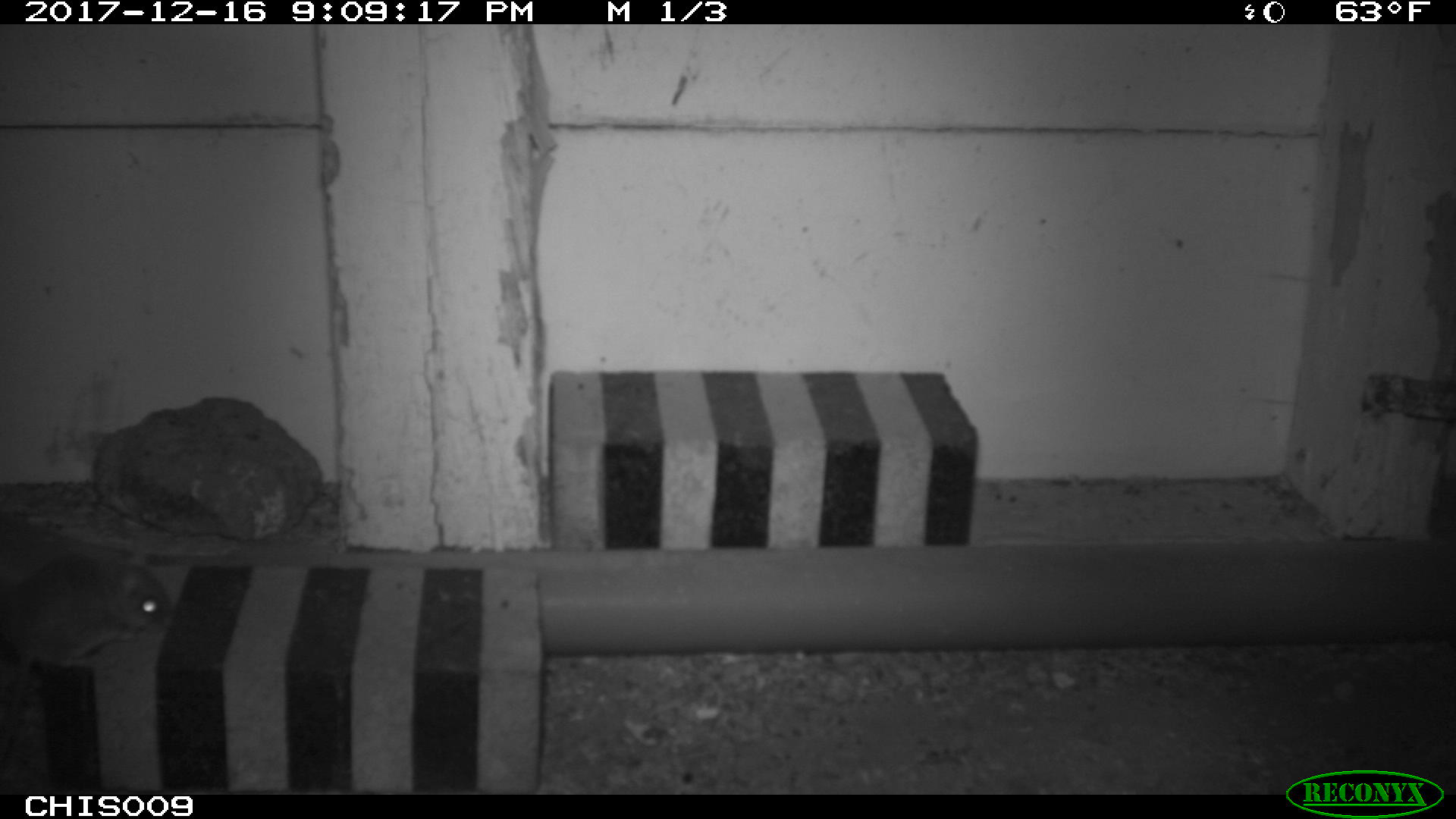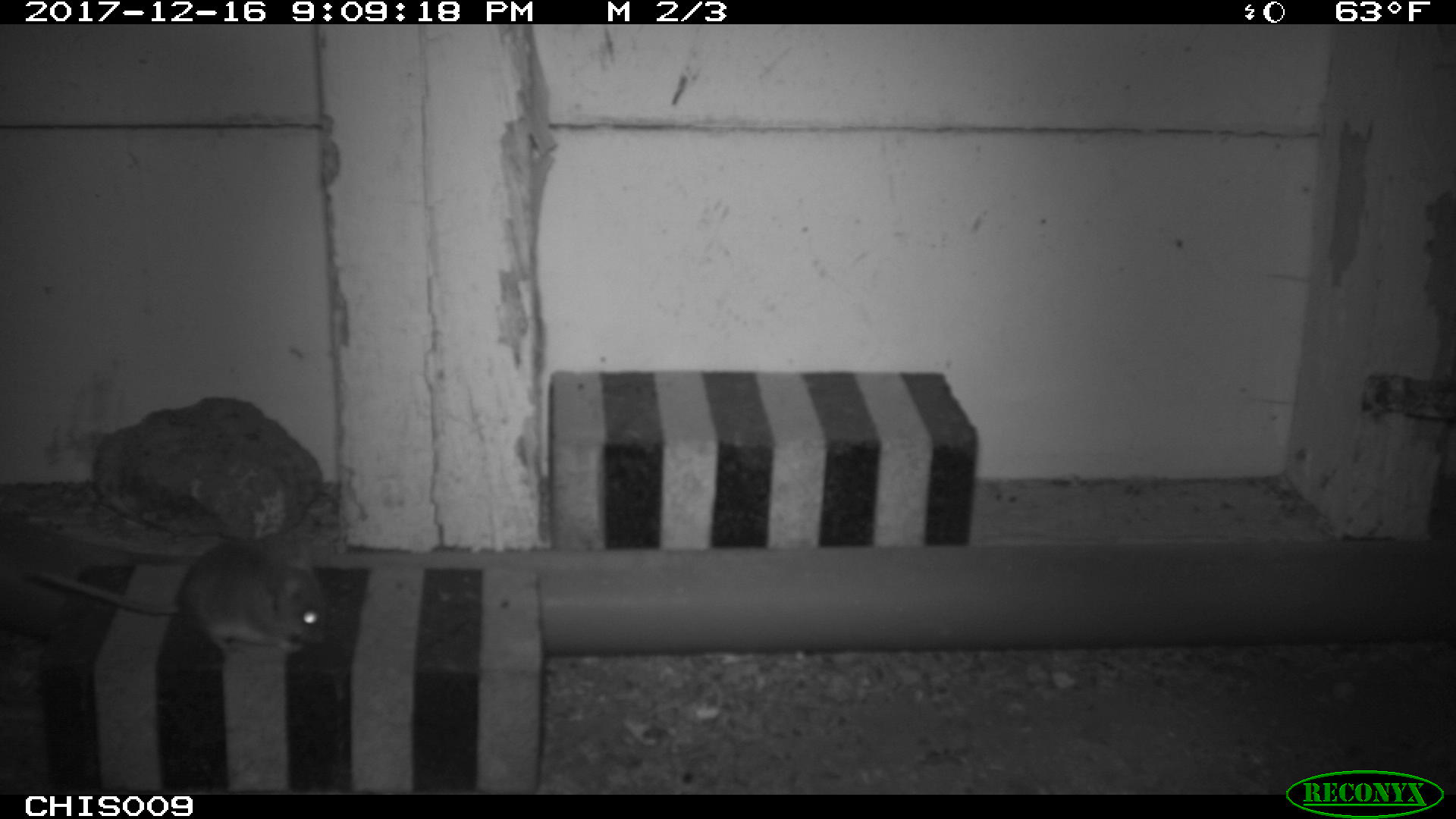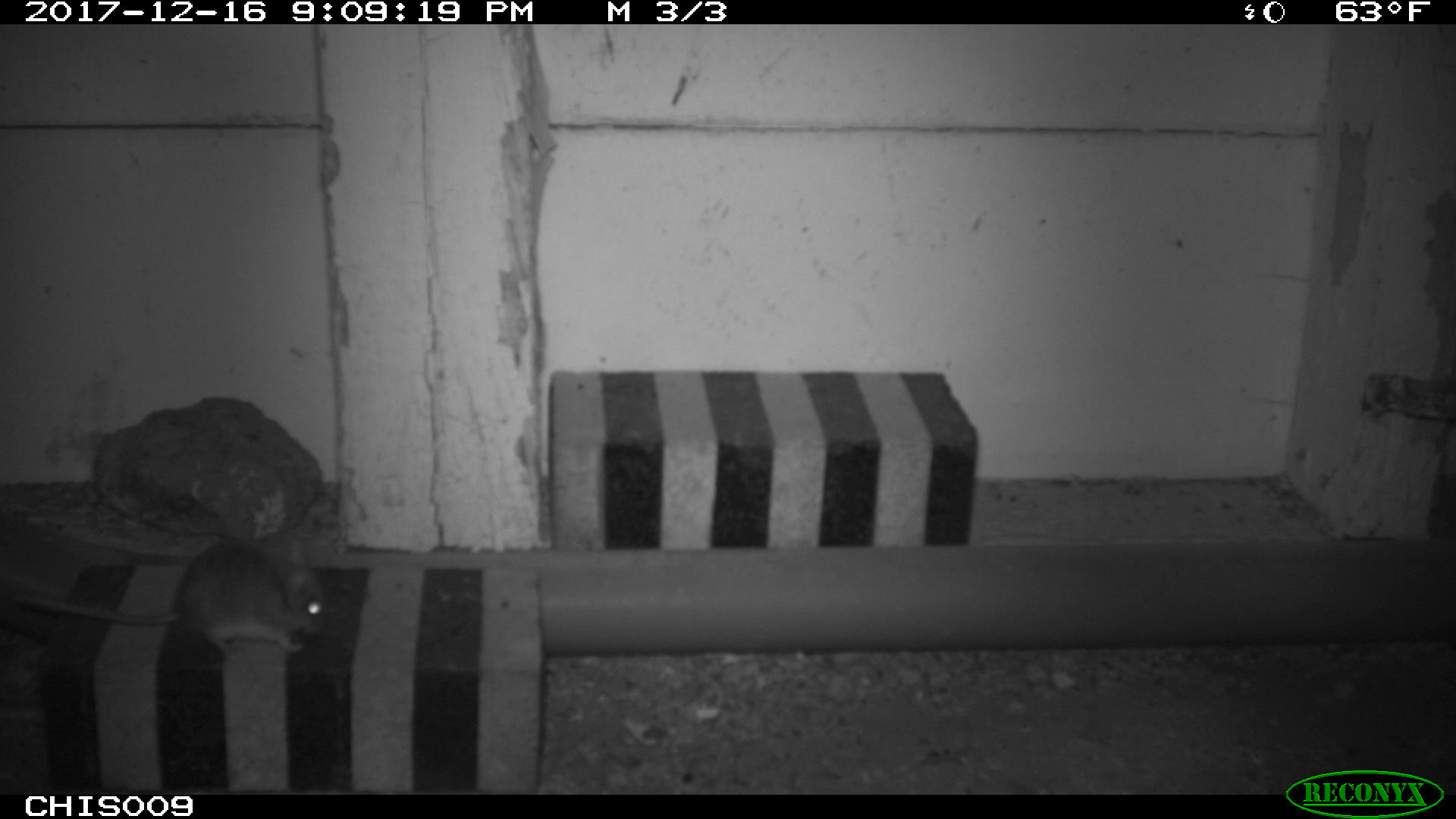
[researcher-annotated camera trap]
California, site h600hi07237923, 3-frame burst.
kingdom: Animalia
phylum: Chordata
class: Mammalia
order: Rodentia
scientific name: Rodentia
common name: rodent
Rodent (Rodentia).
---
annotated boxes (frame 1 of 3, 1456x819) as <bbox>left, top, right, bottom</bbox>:
rodent: <bbox>1, 552, 171, 760</bbox>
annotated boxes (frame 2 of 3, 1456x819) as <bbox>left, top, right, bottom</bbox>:
rodent: <bbox>33, 541, 327, 651</bbox>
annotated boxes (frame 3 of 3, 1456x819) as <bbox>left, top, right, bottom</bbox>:
rodent: <bbox>1, 545, 327, 661</bbox>